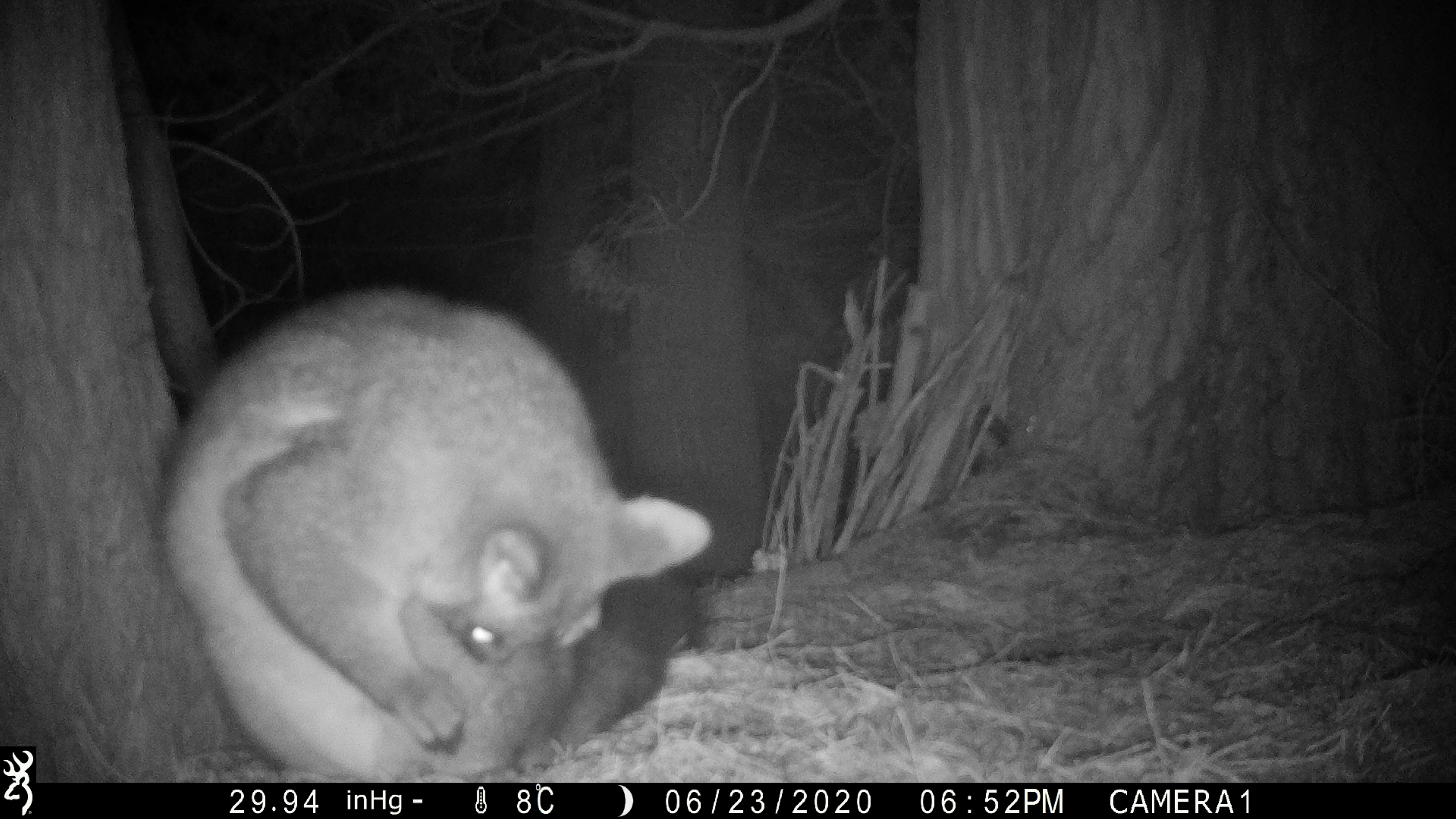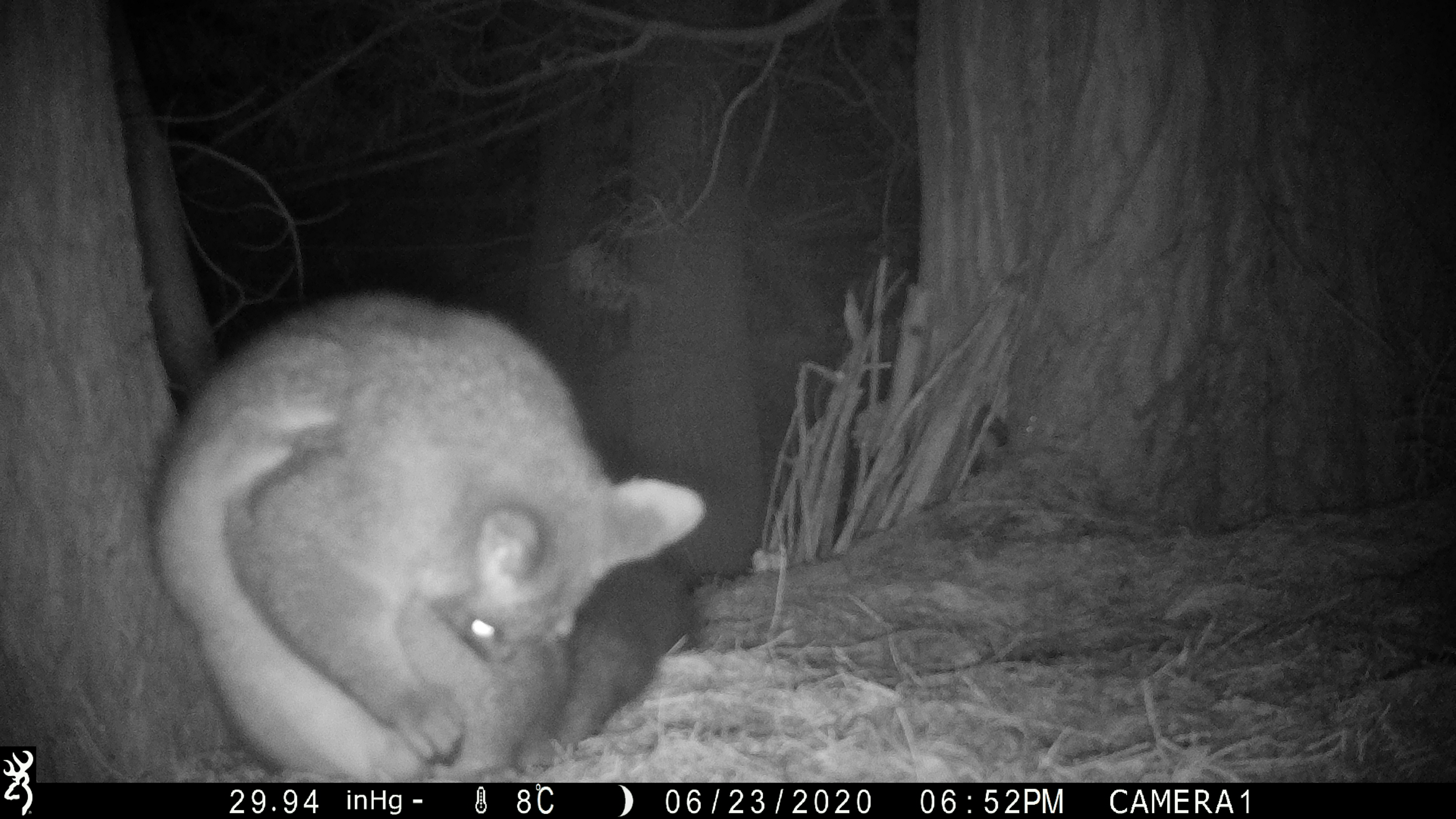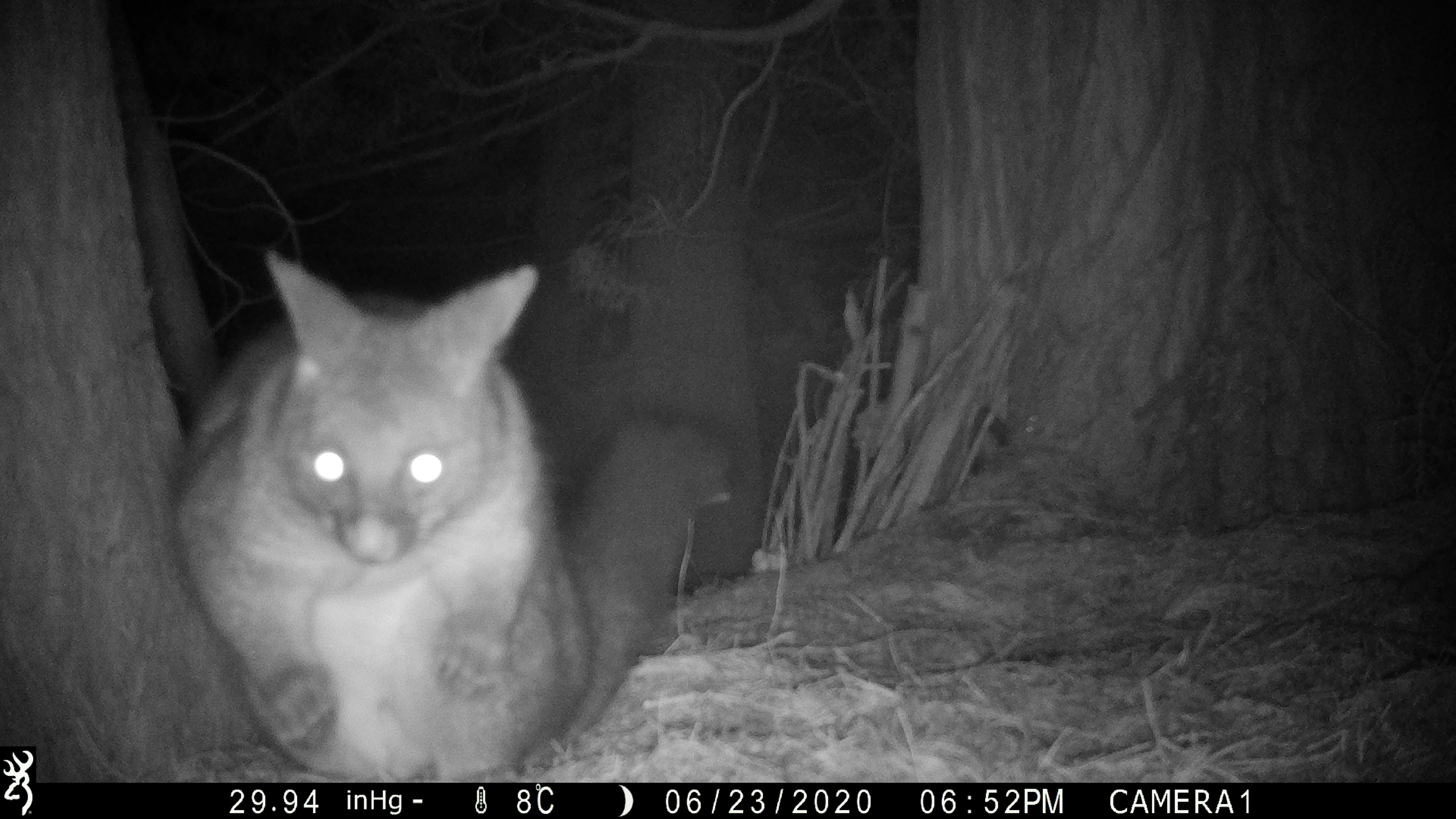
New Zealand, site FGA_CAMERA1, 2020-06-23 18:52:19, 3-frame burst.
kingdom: Animalia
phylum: Chordata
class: Mammalia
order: Diprotodontia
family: Phalangeridae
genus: Trichosurus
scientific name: Trichosurus vulpecula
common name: common brushtail possum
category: possum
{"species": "possum (common brushtail possum) (Trichosurus vulpecula)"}